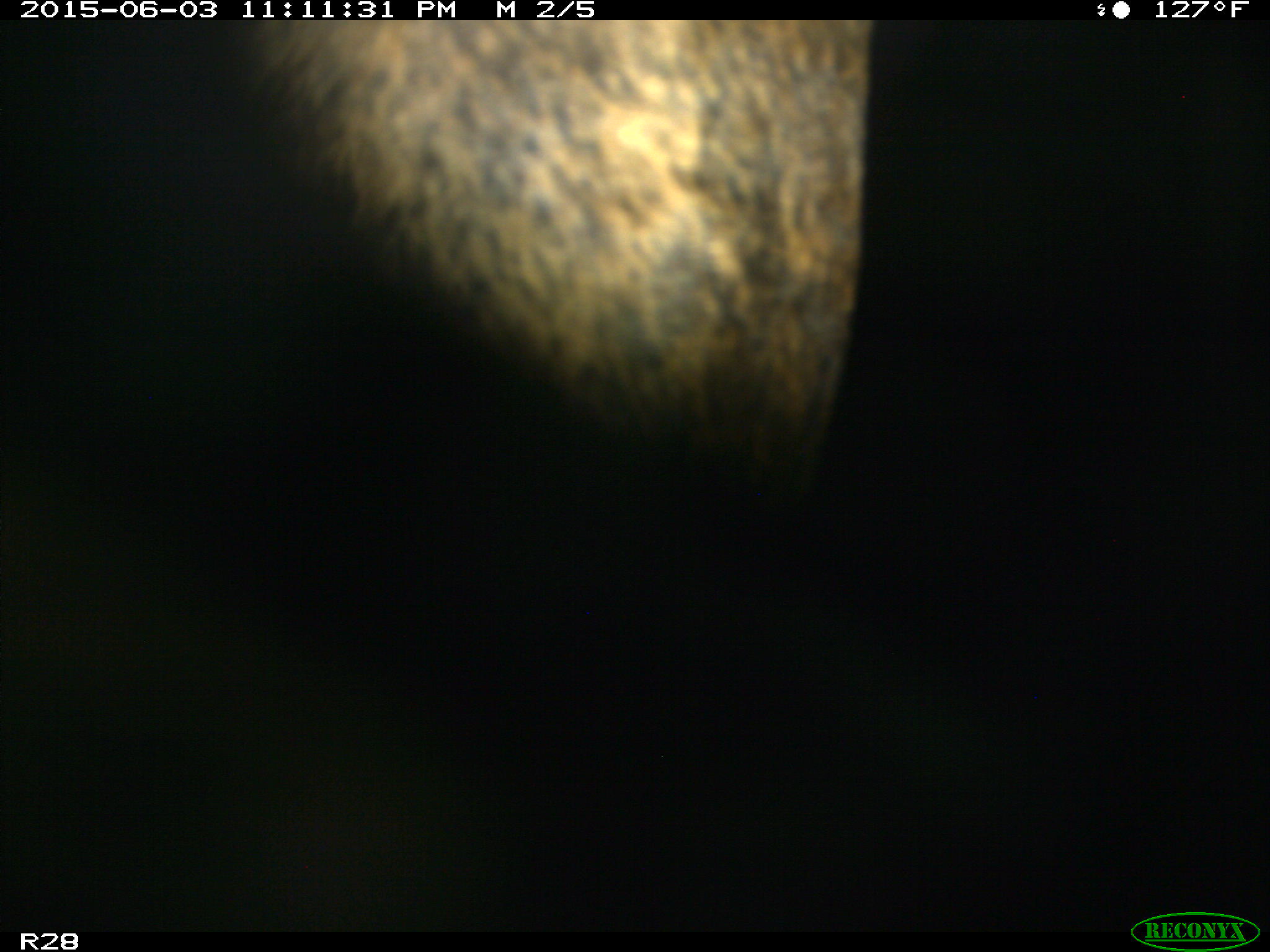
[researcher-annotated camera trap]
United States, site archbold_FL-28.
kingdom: Animalia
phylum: Chordata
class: Mammalia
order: Artiodactyla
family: Bovidae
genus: Bos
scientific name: Bos taurus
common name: domestic cow